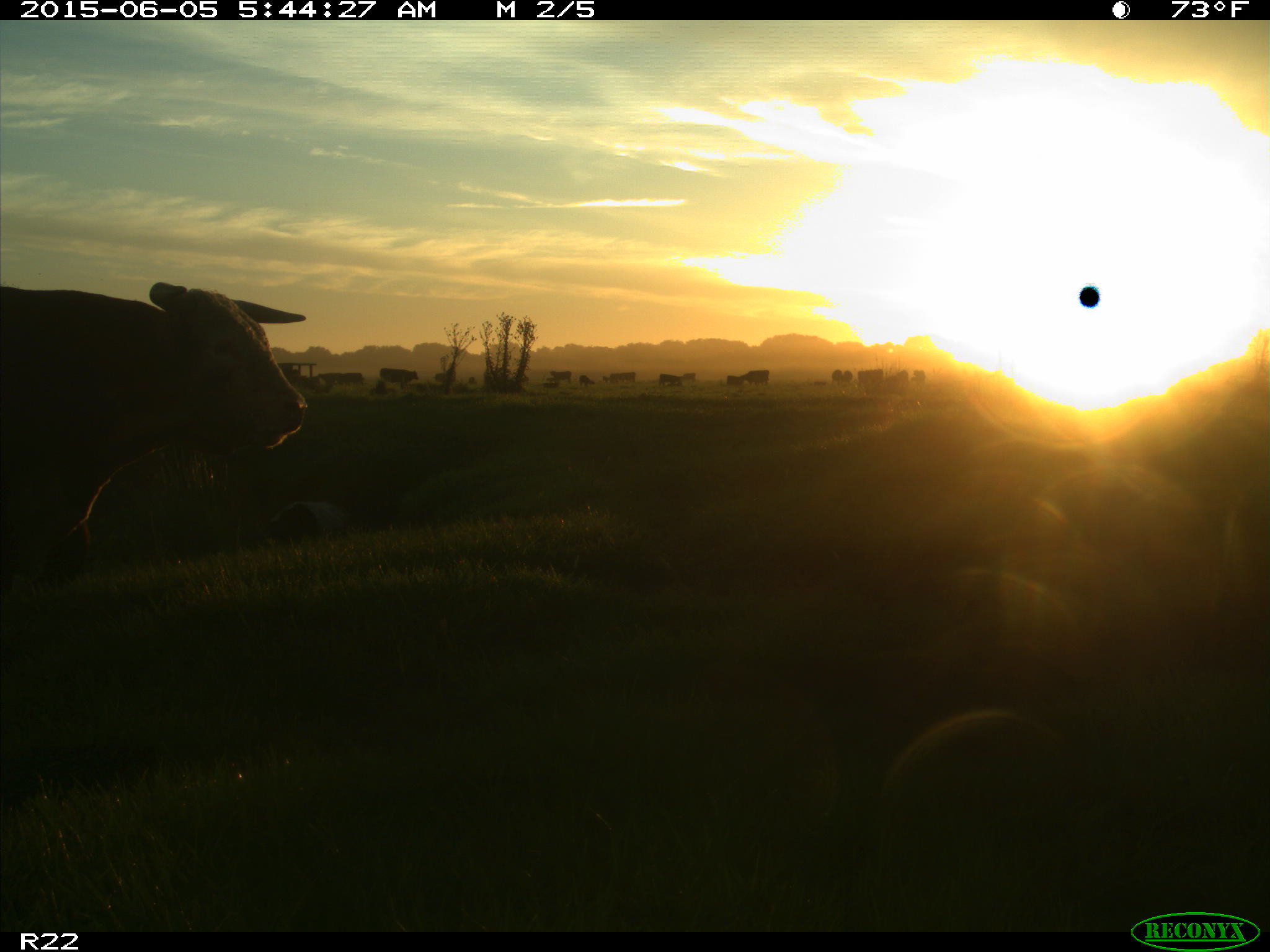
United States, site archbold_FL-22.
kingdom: Animalia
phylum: Chordata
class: Mammalia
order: Artiodactyla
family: Bovidae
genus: Bos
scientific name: Bos taurus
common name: domestic cow